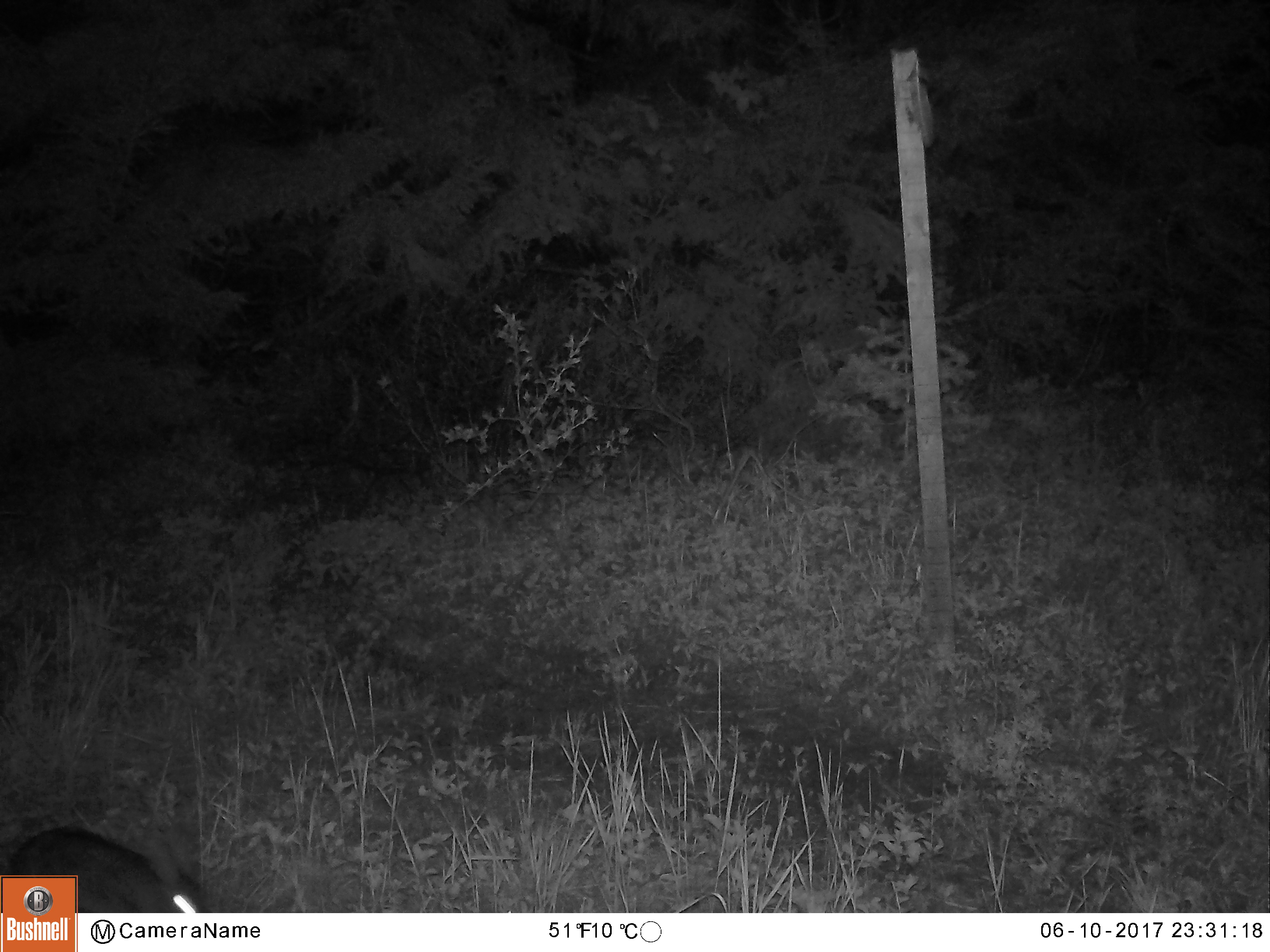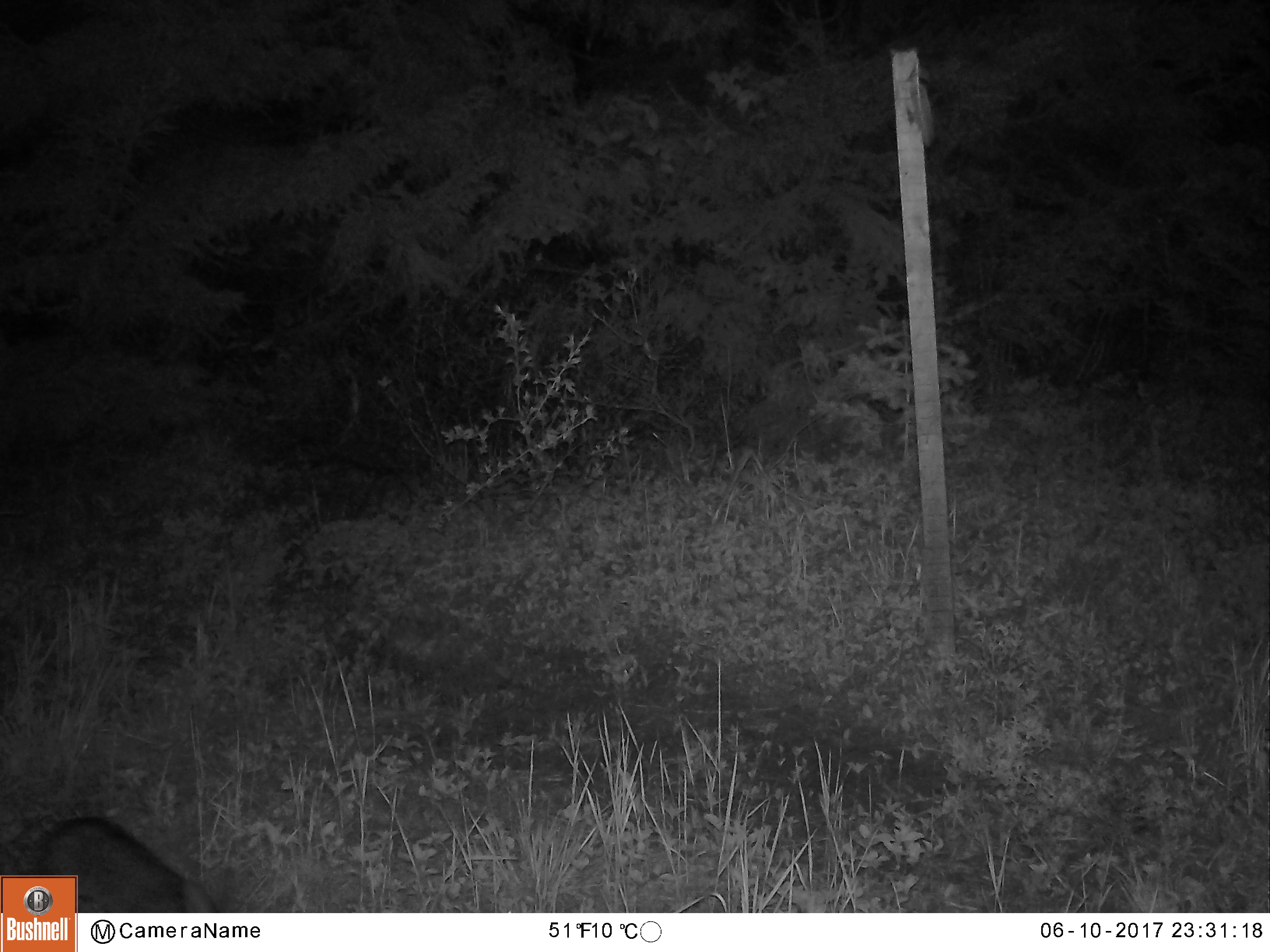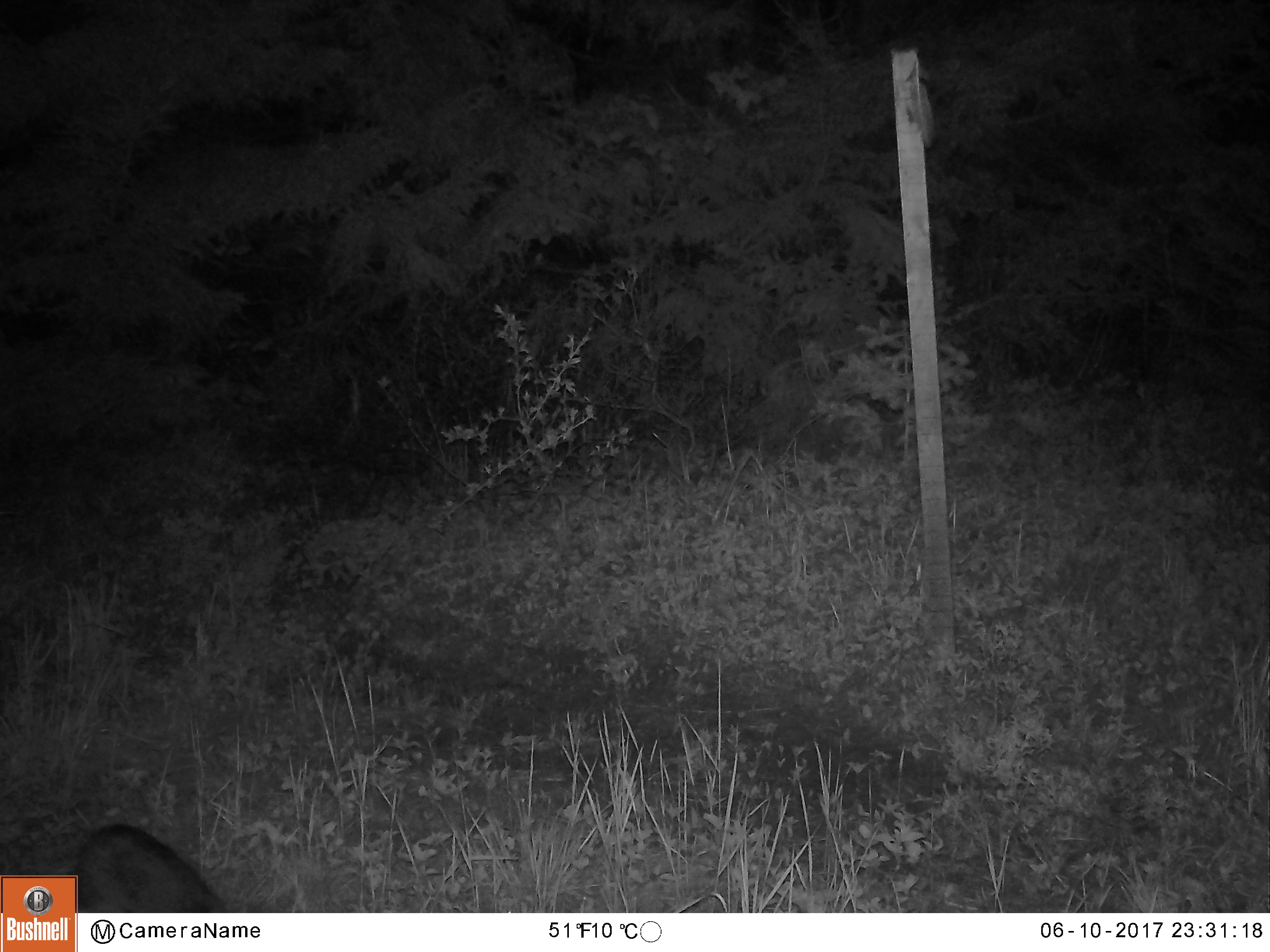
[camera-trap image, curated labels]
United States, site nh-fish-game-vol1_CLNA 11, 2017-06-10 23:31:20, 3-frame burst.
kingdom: Animalia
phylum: Chordata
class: Mammalia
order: Lagomorpha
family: Leporidae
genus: Lepus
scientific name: Lepus americanus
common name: snowshoe hare